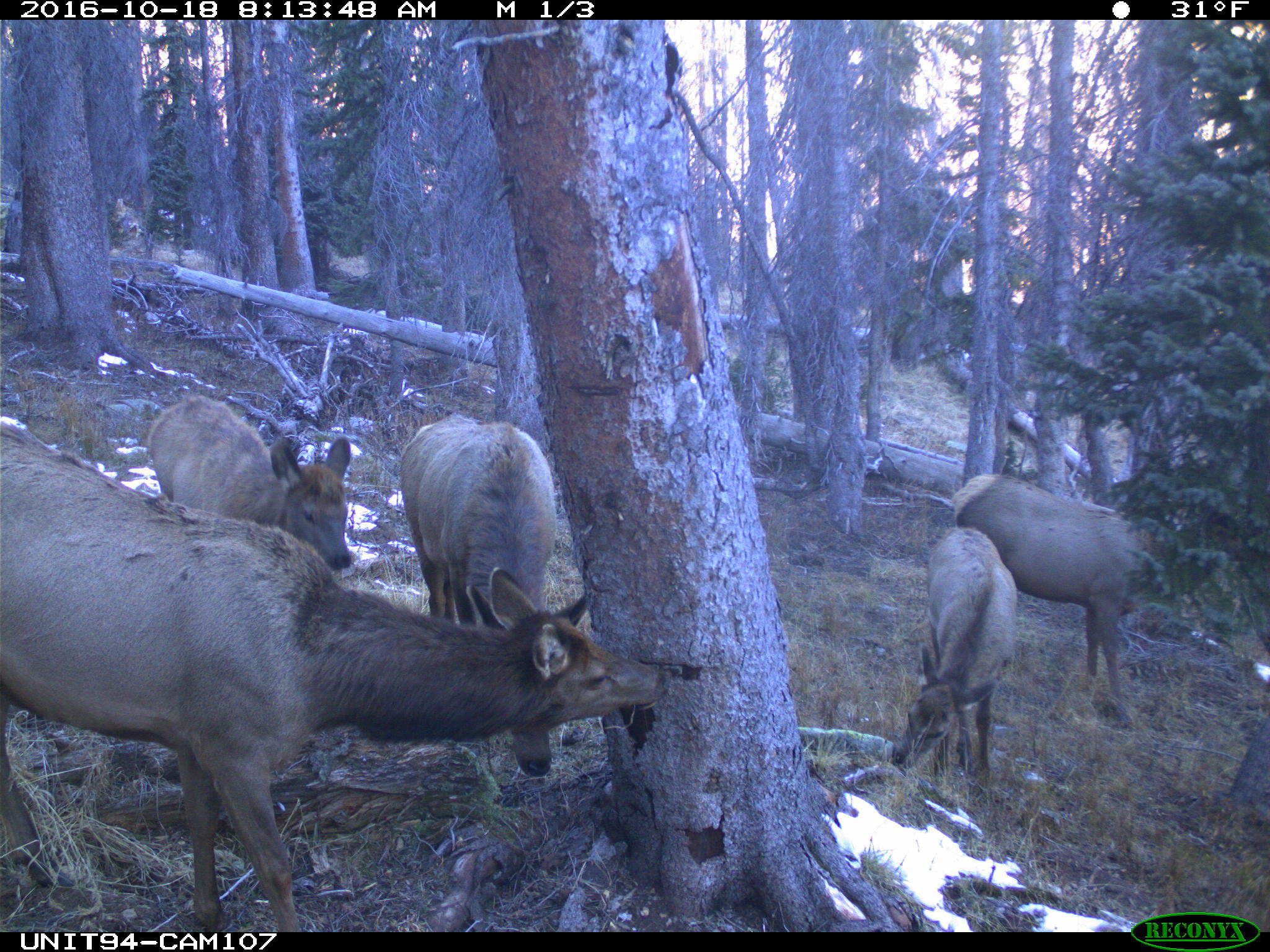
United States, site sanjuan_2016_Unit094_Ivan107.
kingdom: Animalia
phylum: Chordata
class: Mammalia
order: Artiodactyla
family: Cervidae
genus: Cervus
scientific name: Cervus elaphus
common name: red deer